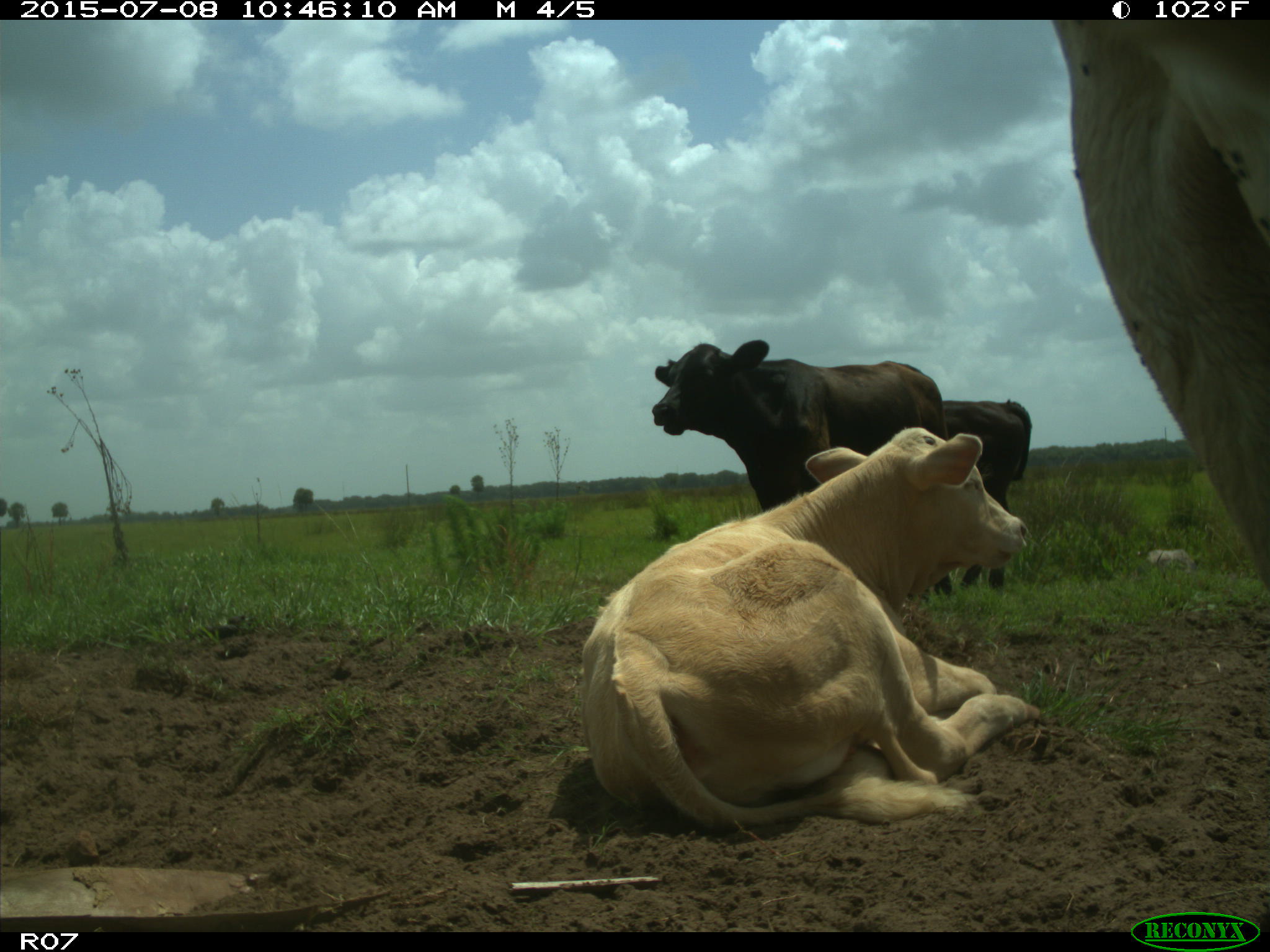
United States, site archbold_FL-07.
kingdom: Animalia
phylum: Chordata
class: Mammalia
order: Artiodactyla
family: Bovidae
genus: Bos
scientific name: Bos taurus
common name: domestic cow